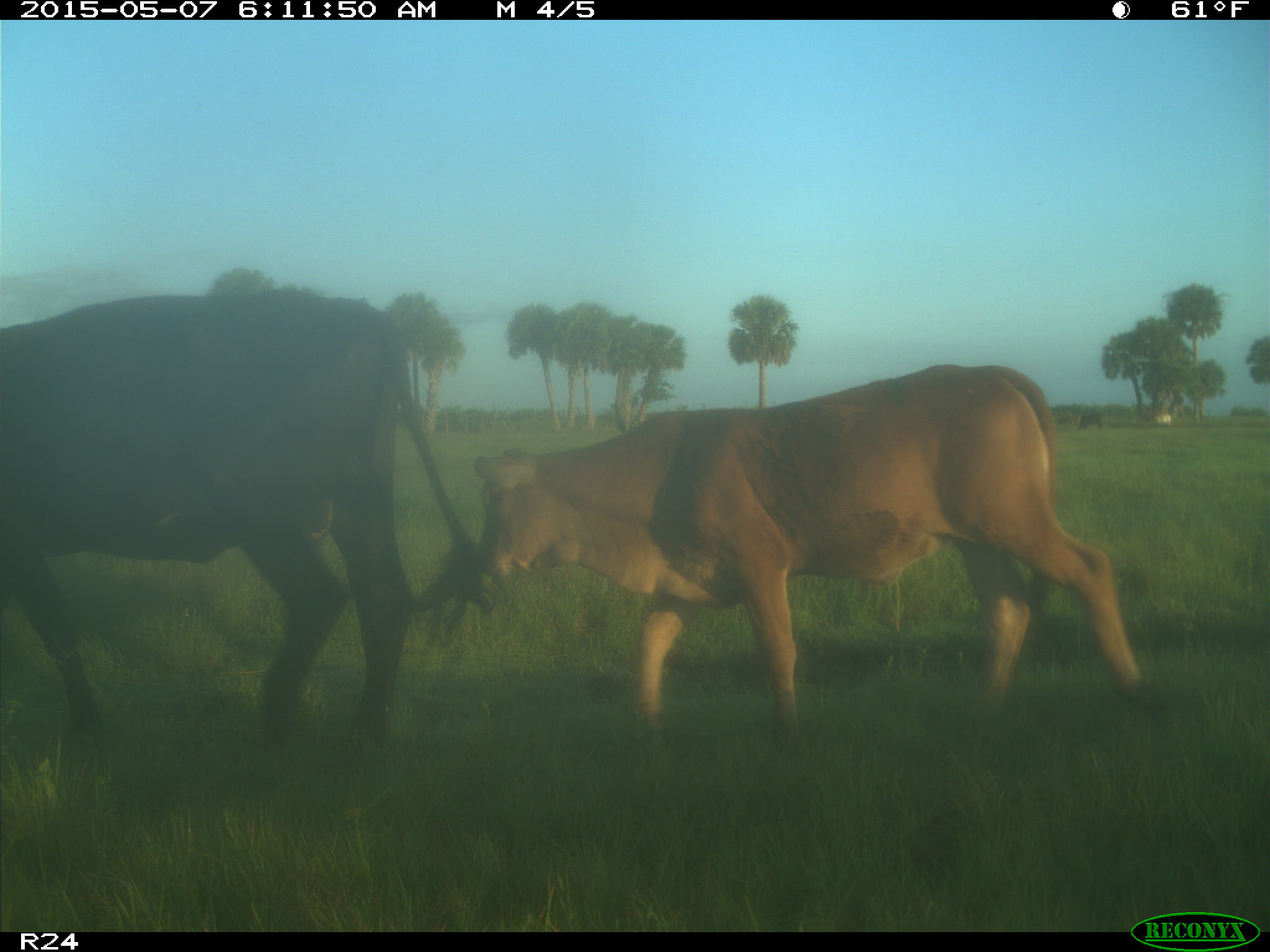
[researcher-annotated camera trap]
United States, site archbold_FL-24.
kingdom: Animalia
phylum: Chordata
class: Mammalia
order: Artiodactyla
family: Bovidae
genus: Bos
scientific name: Bos taurus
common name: domestic cow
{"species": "Bos taurus (domestic cow)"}